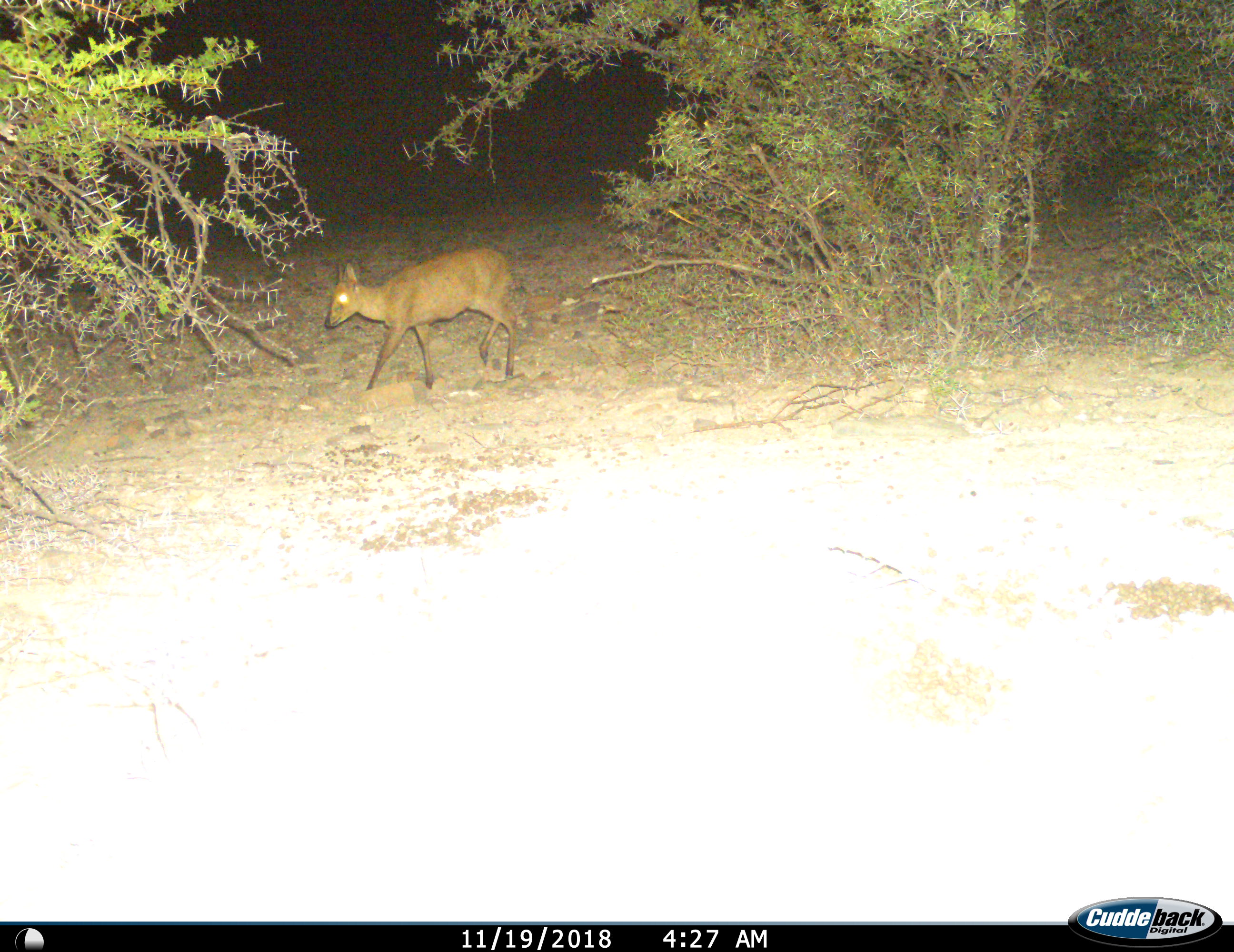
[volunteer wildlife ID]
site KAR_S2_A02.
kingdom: Animalia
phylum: Chordata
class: Mammalia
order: Artiodactyla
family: Bovidae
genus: Sylvicapra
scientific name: Sylvicapra grimmia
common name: common duiker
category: duikercommongrey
Duikercommongrey (common duiker) (Sylvicapra grimmia), count 1. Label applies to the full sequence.